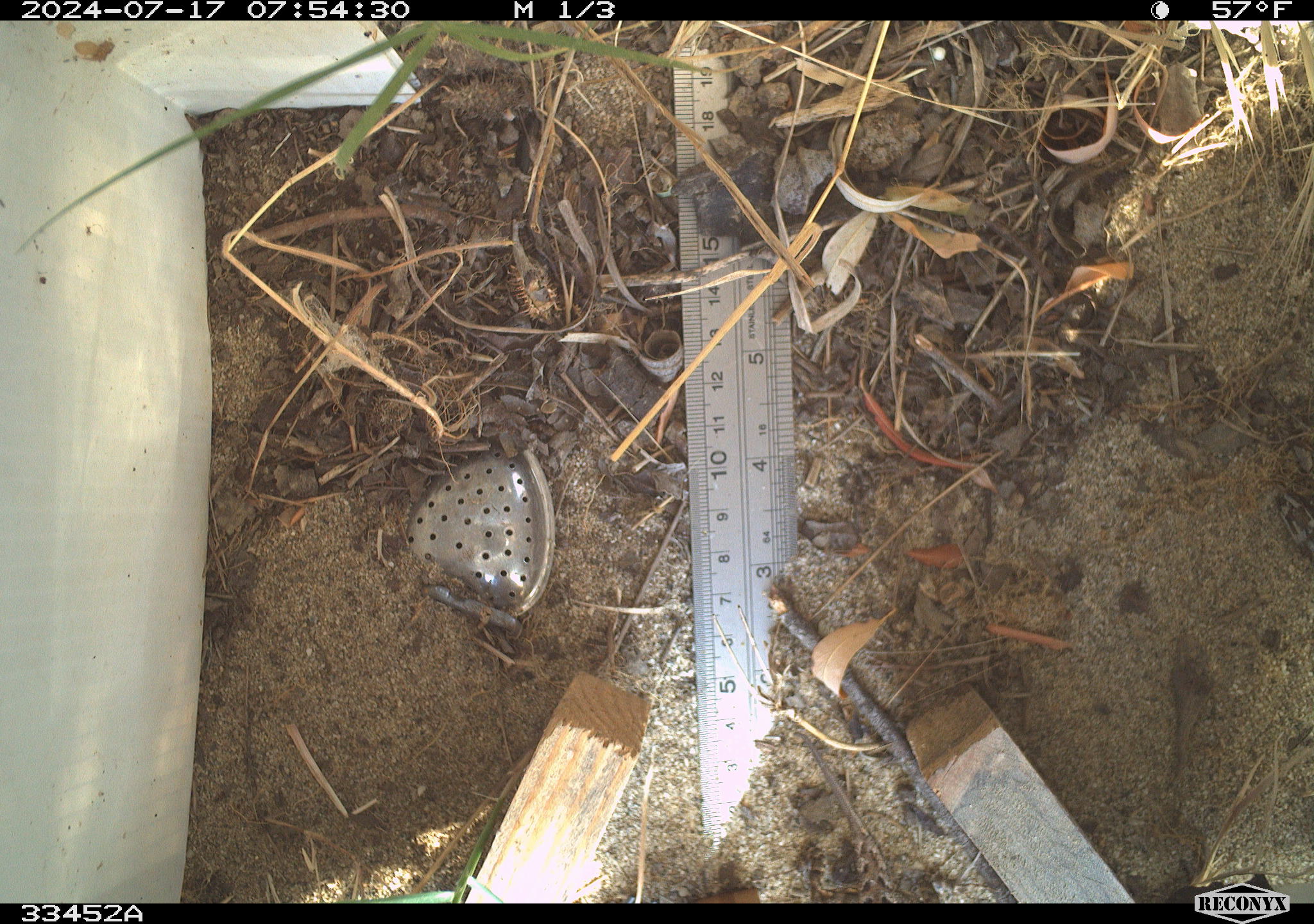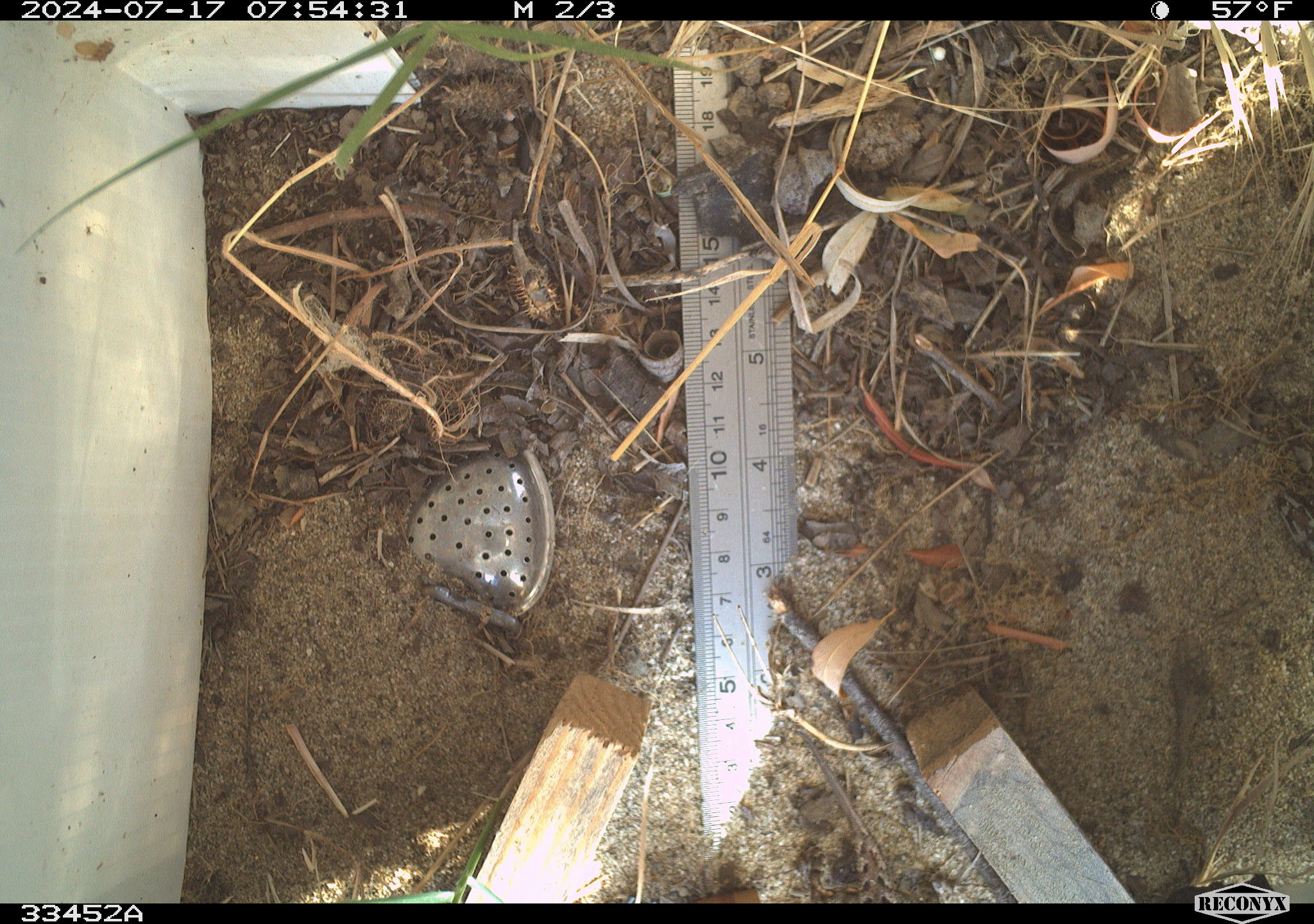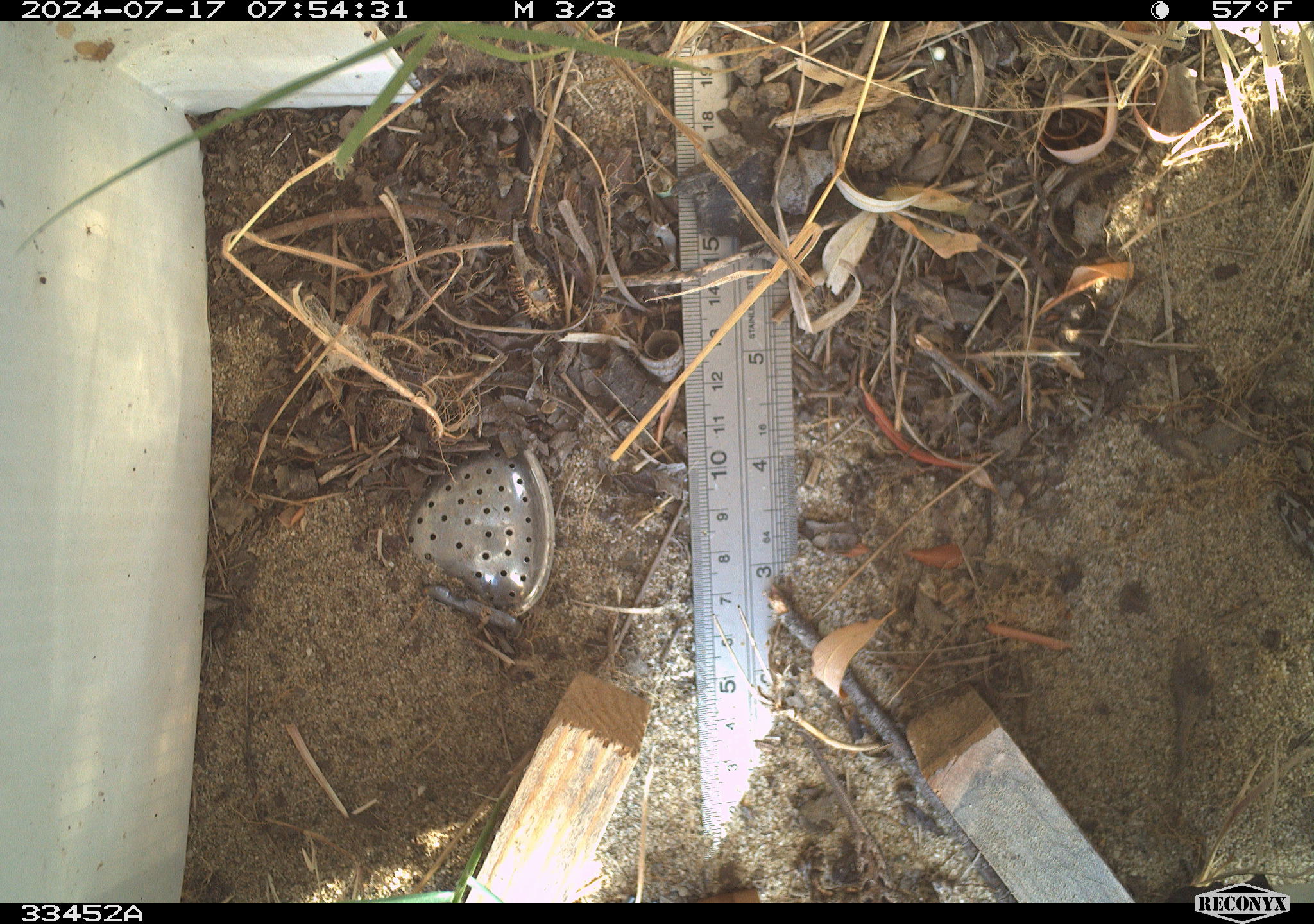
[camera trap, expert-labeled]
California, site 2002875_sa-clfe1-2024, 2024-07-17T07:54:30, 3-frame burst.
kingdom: Animalia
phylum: Chordata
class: Reptilia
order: Squamata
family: Phrynosomatidae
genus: Sceloporus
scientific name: Sceloporus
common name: spiny lizards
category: sceloporus species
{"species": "sceloporus species (spiny lizards) (Sceloporus)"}